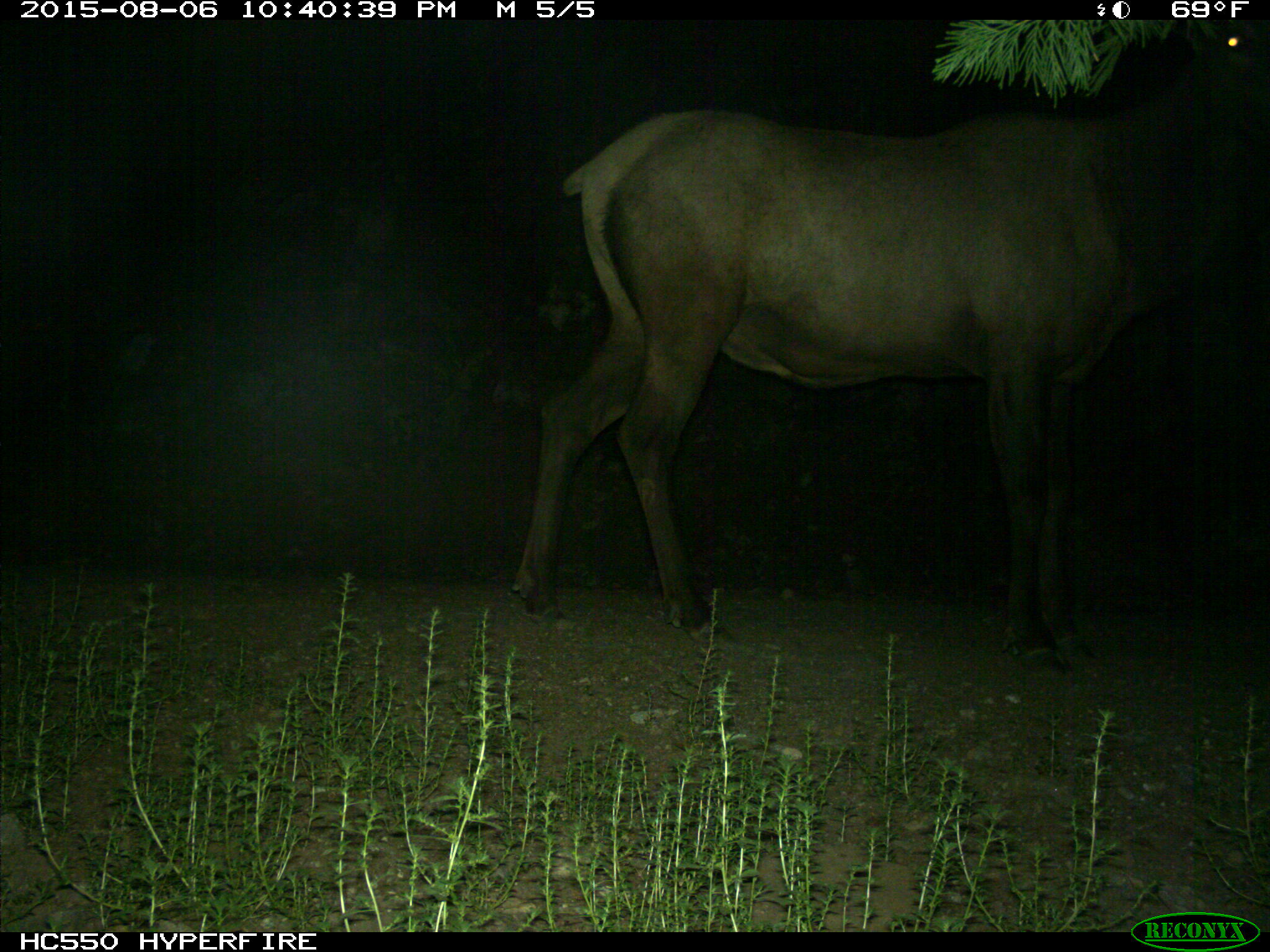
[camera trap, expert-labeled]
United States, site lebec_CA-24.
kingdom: Animalia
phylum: Chordata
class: Mammalia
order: Artiodactyla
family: Cervidae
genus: Cervus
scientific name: Cervus canadensis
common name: elk